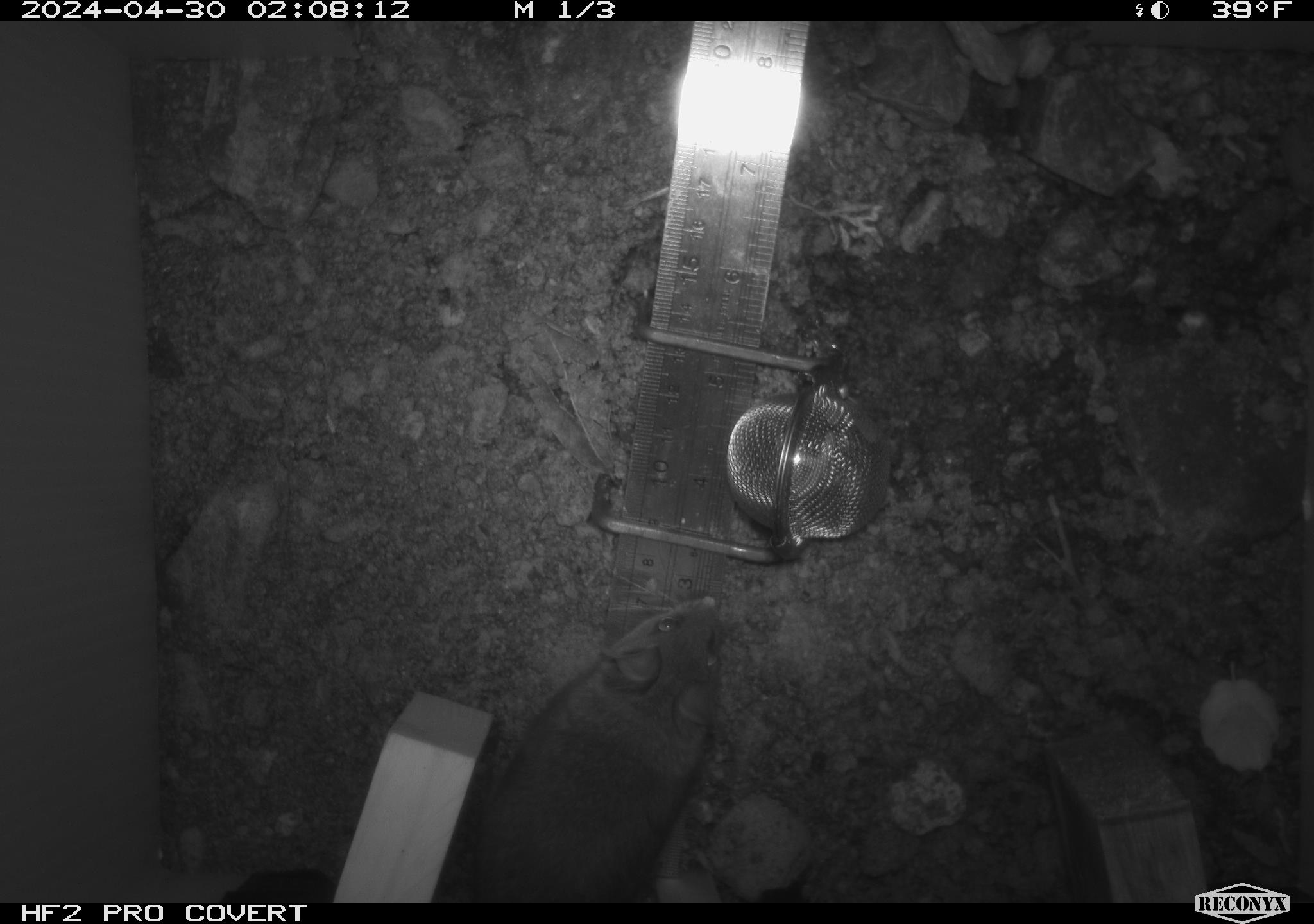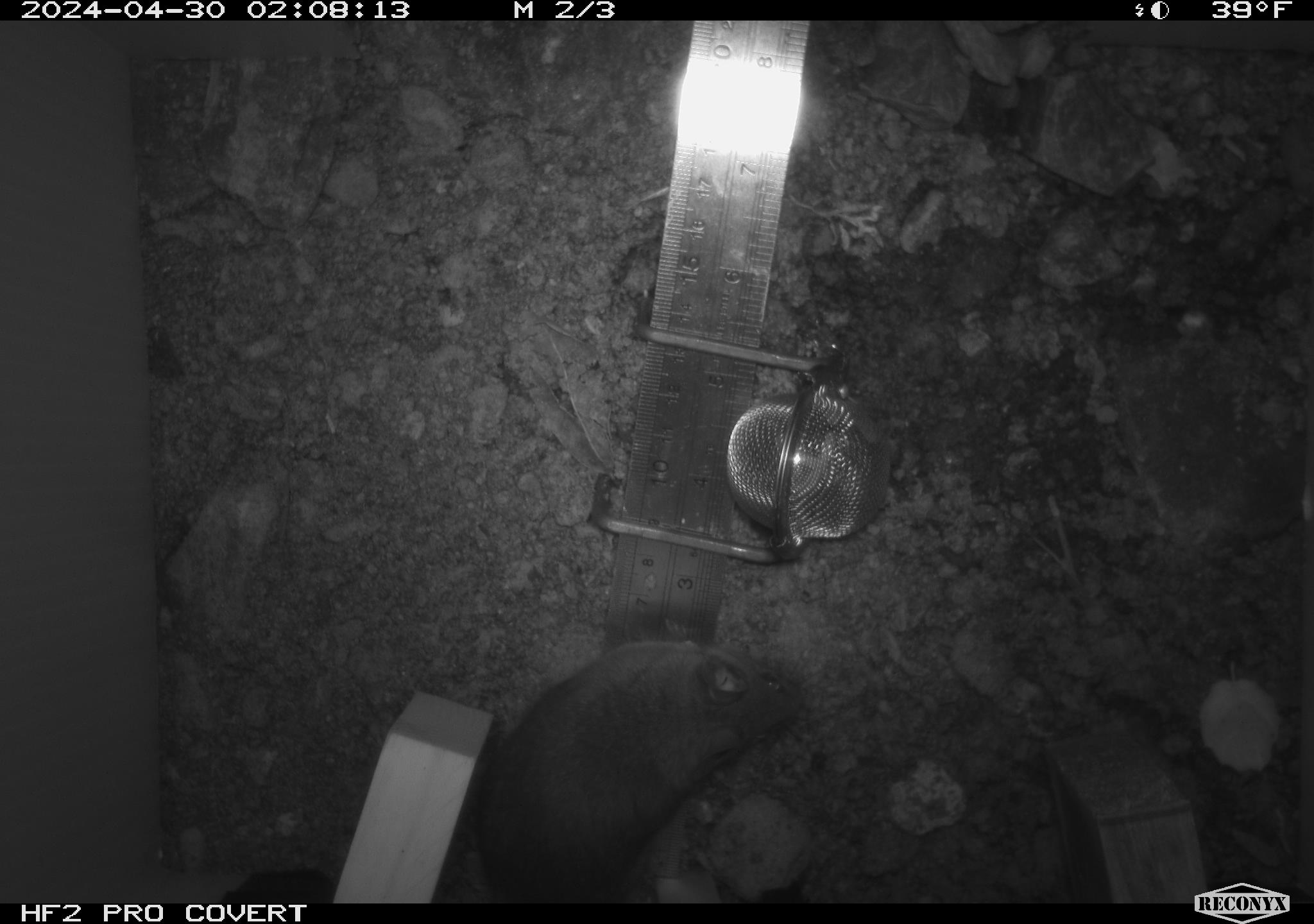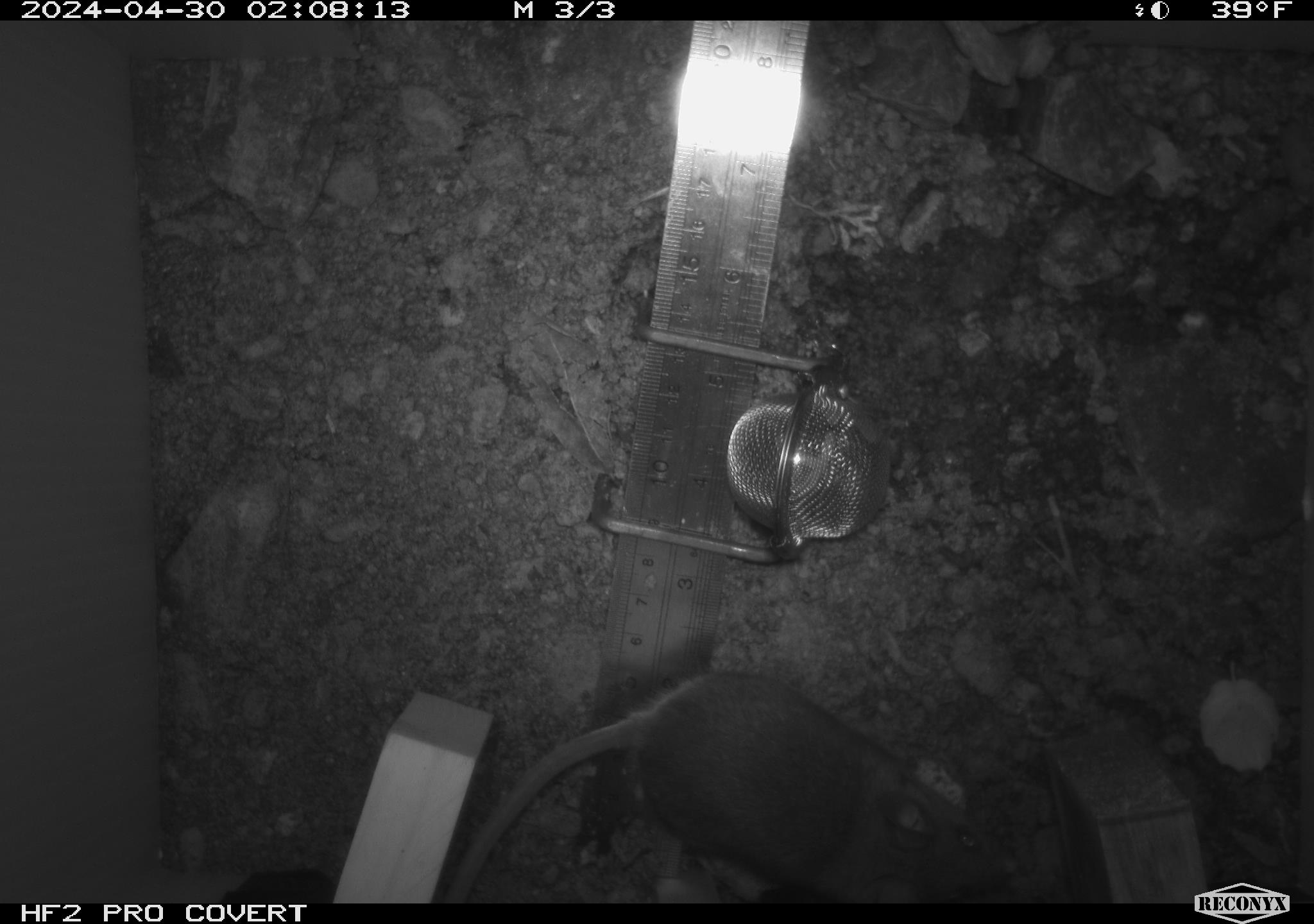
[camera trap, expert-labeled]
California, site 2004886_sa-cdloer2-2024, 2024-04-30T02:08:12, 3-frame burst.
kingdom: Animalia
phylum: Chordata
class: Mammalia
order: Rodentia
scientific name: Rodentia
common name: woodrat or rat or mouse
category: woodrat or rat or mouse species